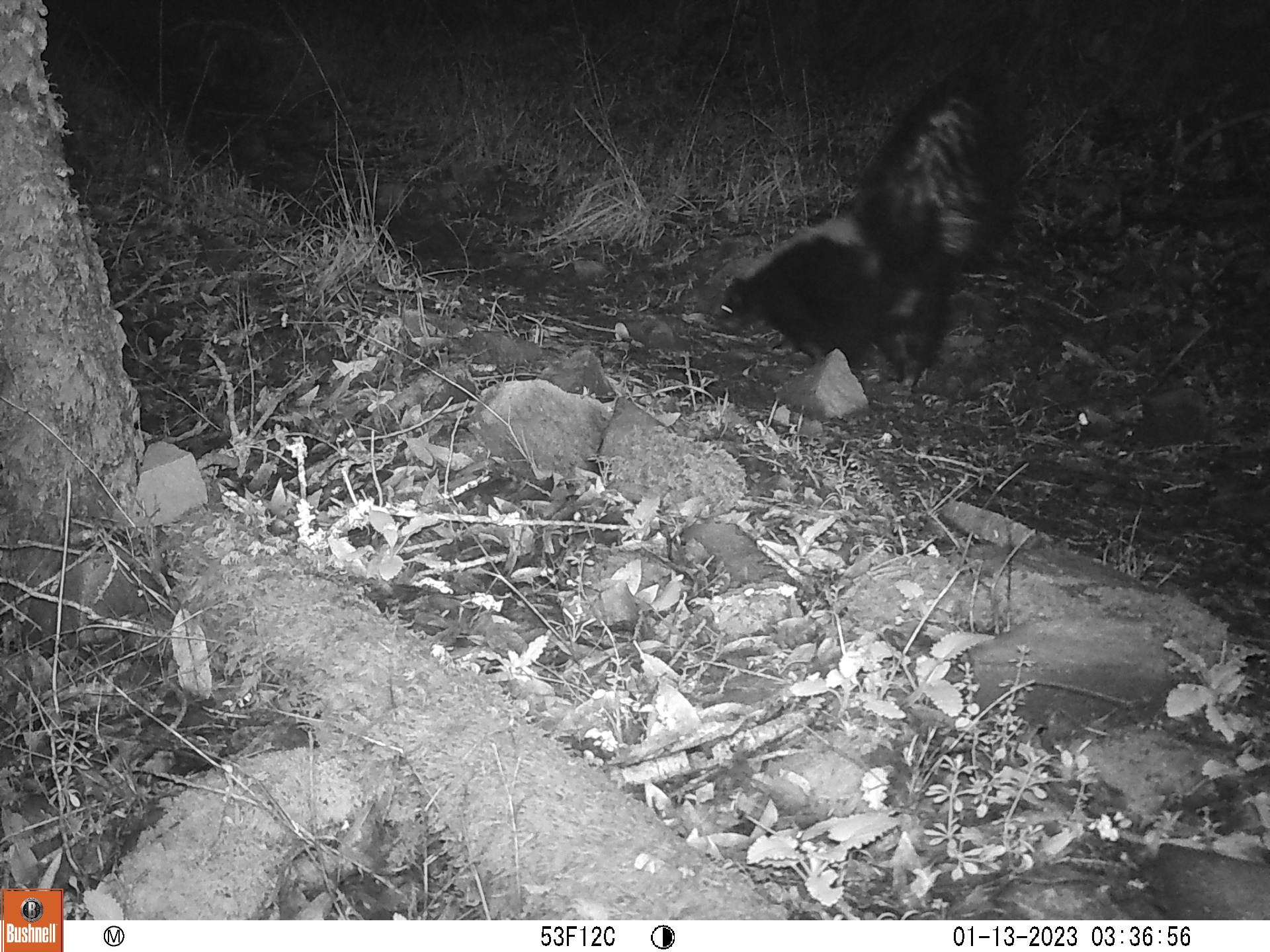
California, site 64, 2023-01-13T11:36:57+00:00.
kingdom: Animalia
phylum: Chordata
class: Mammalia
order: Carnivora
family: Mephitidae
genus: Mephitis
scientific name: Mephitis mephitis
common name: striped skunk